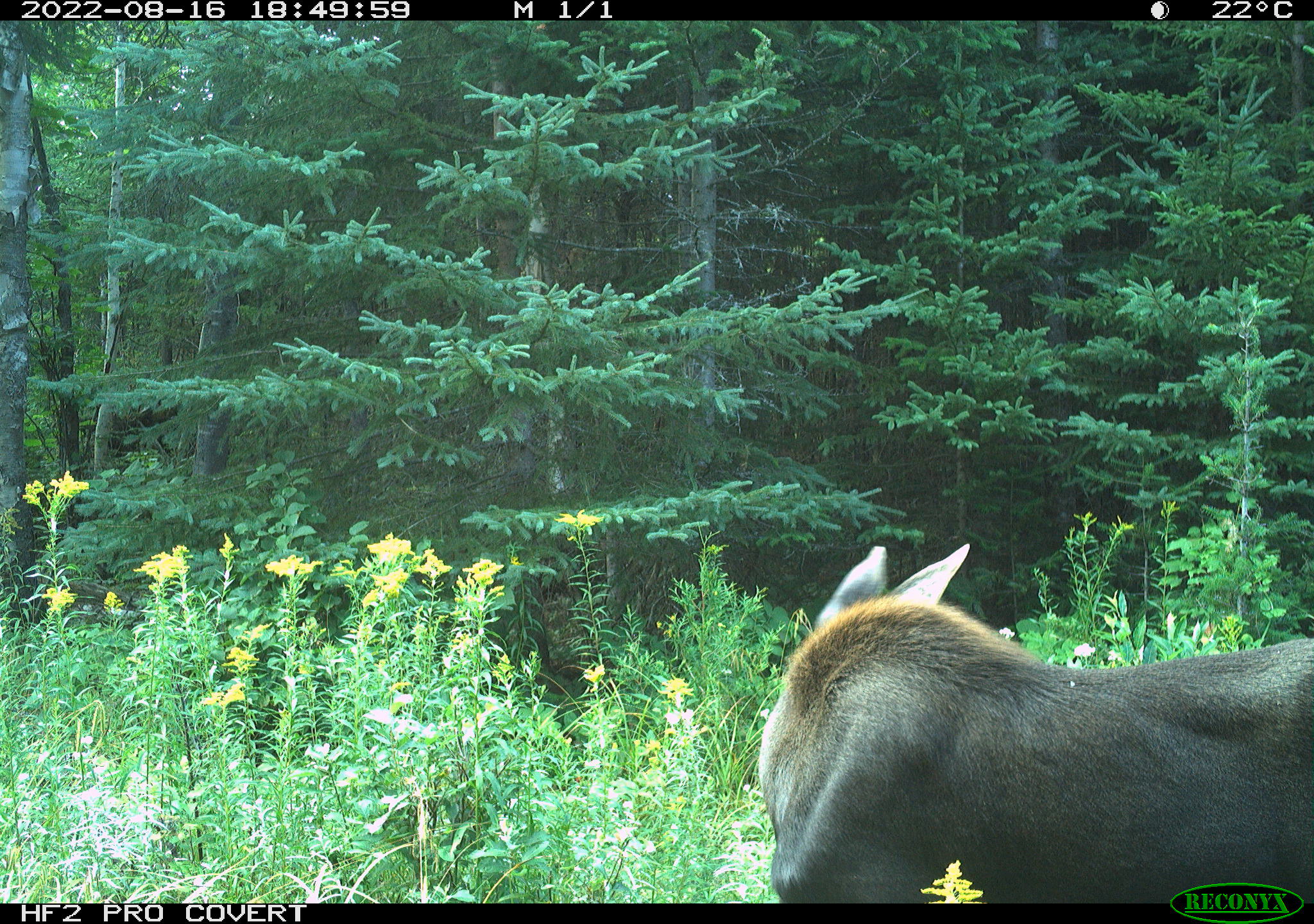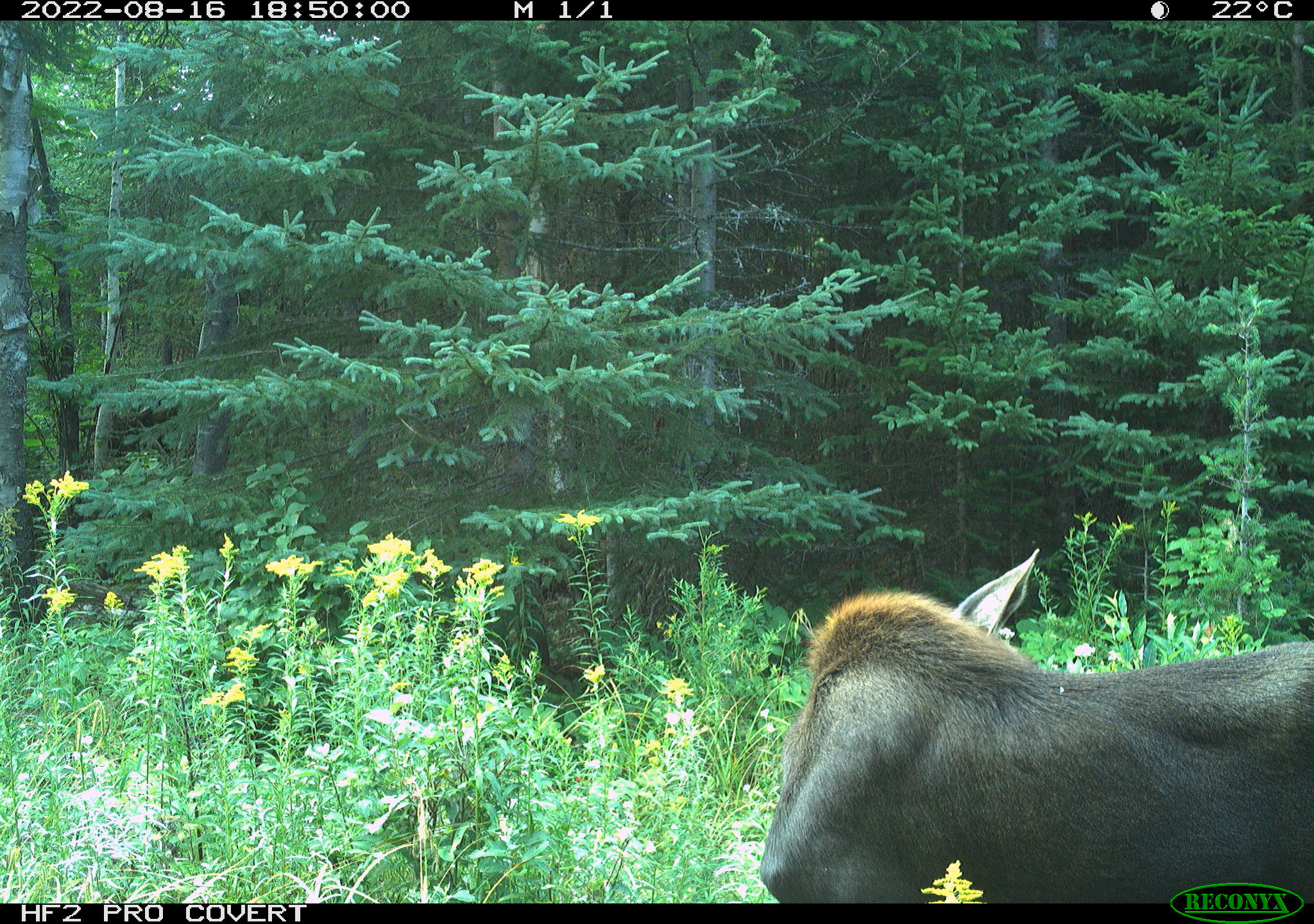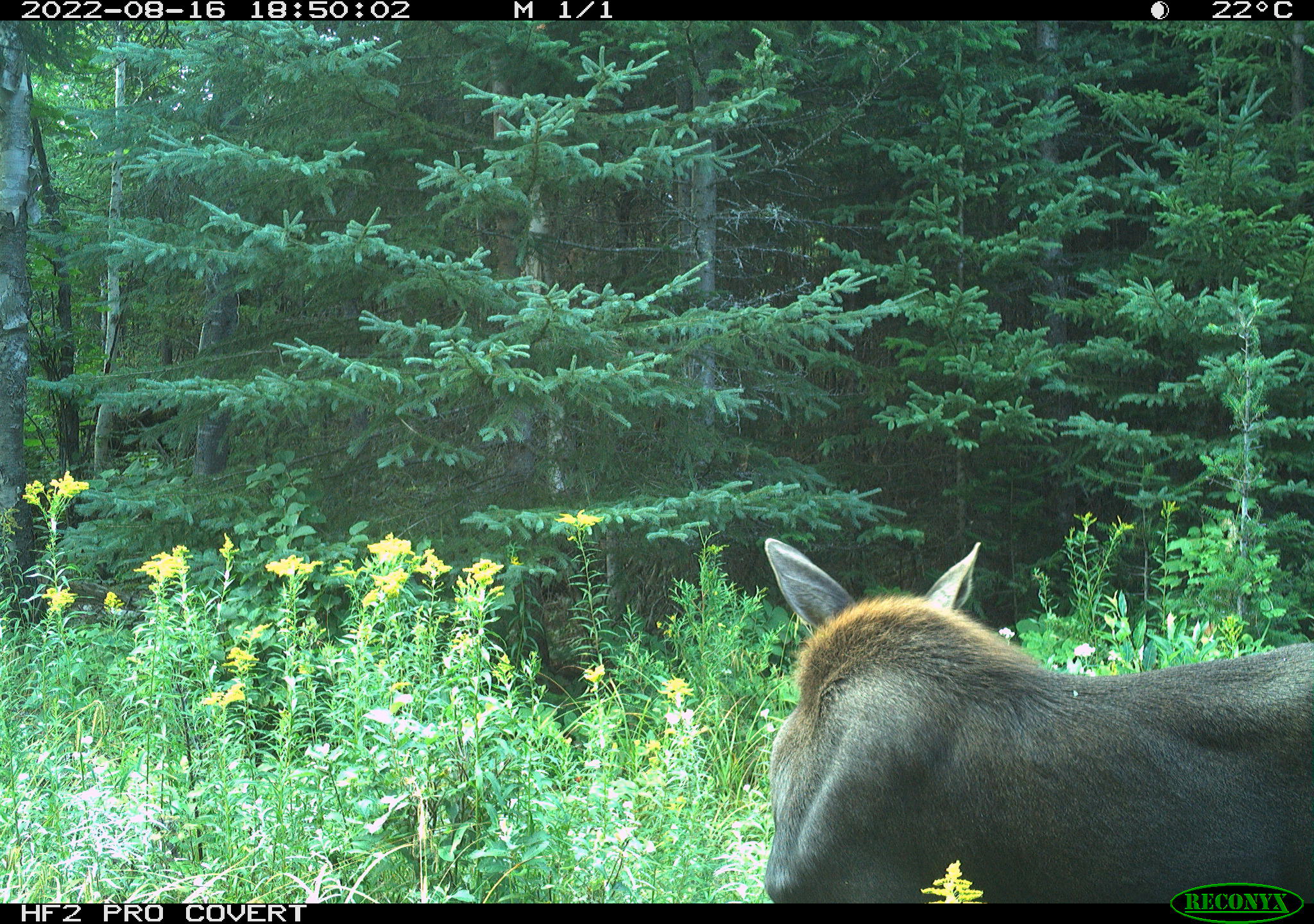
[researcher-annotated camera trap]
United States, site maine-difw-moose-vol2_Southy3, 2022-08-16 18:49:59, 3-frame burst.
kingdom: Animalia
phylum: Chordata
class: Mammalia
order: Artiodactyla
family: Cervidae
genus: Alces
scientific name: Alces alces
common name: moose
Moose (Alces alces).